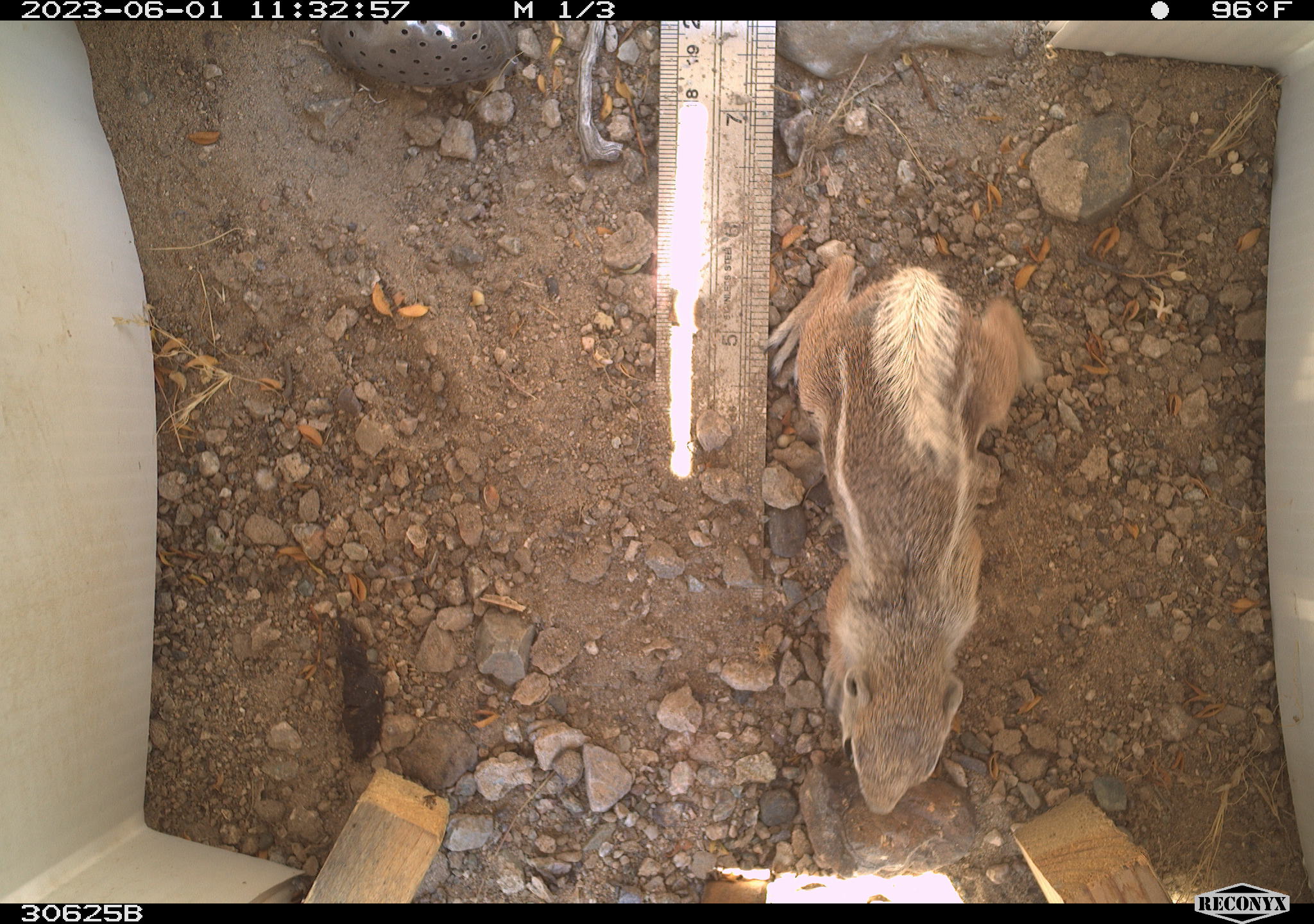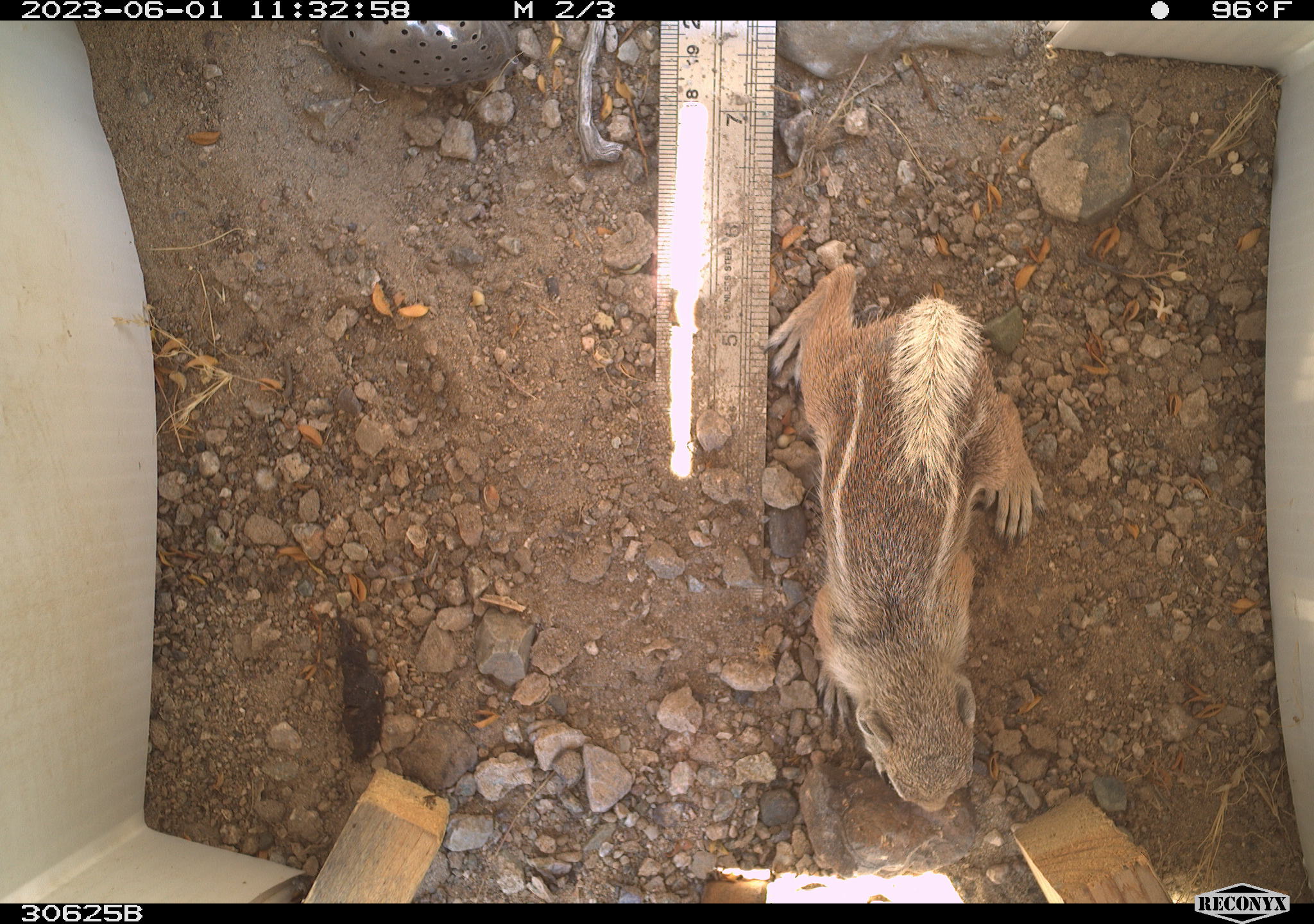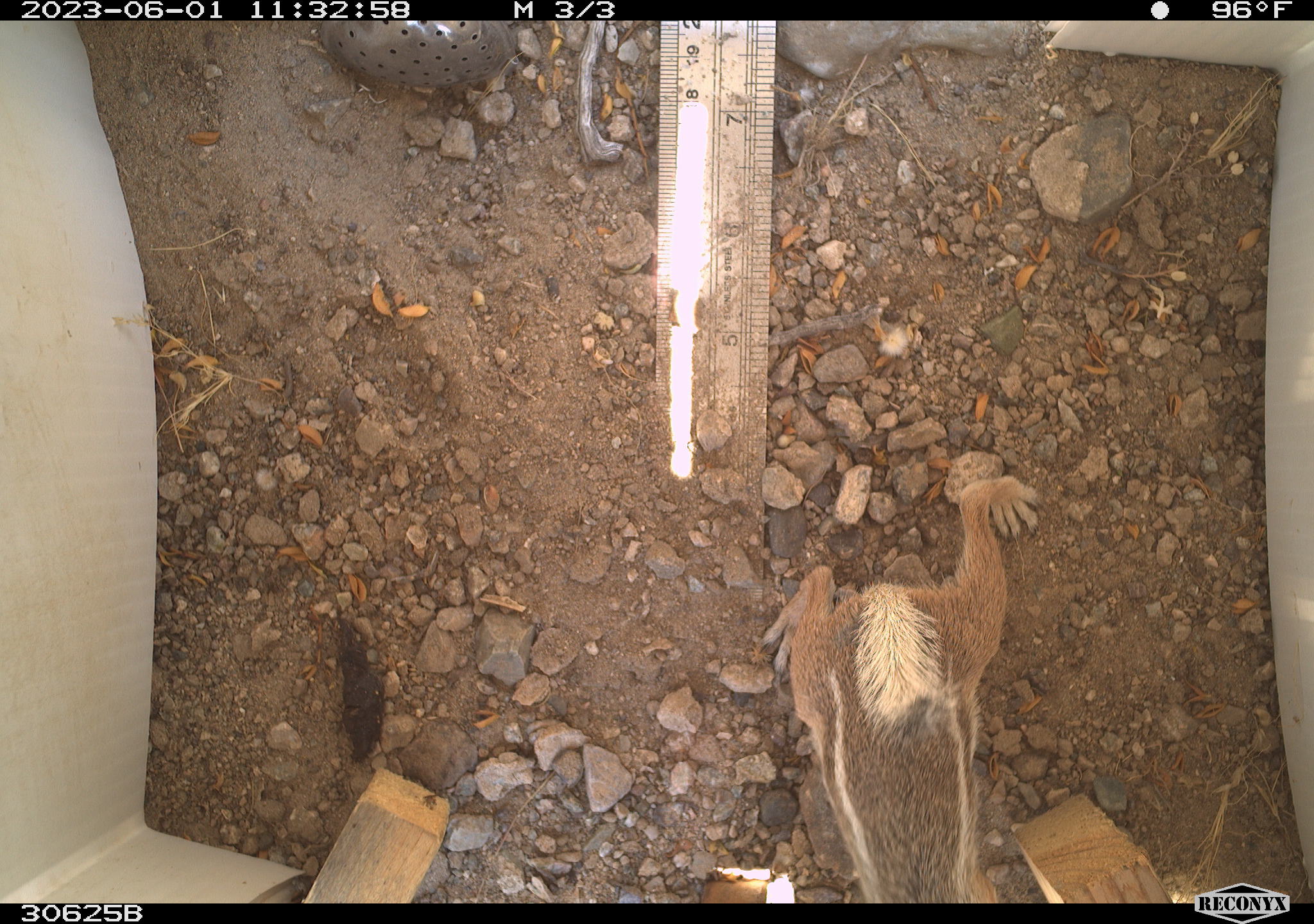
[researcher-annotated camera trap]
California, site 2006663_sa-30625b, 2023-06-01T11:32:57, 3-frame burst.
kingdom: Animalia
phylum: Chordata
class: Mammalia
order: Rodentia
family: Sciuridae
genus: Ammospermophilus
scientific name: Ammospermophilus leucurus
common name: white-tailed antelope squirrel